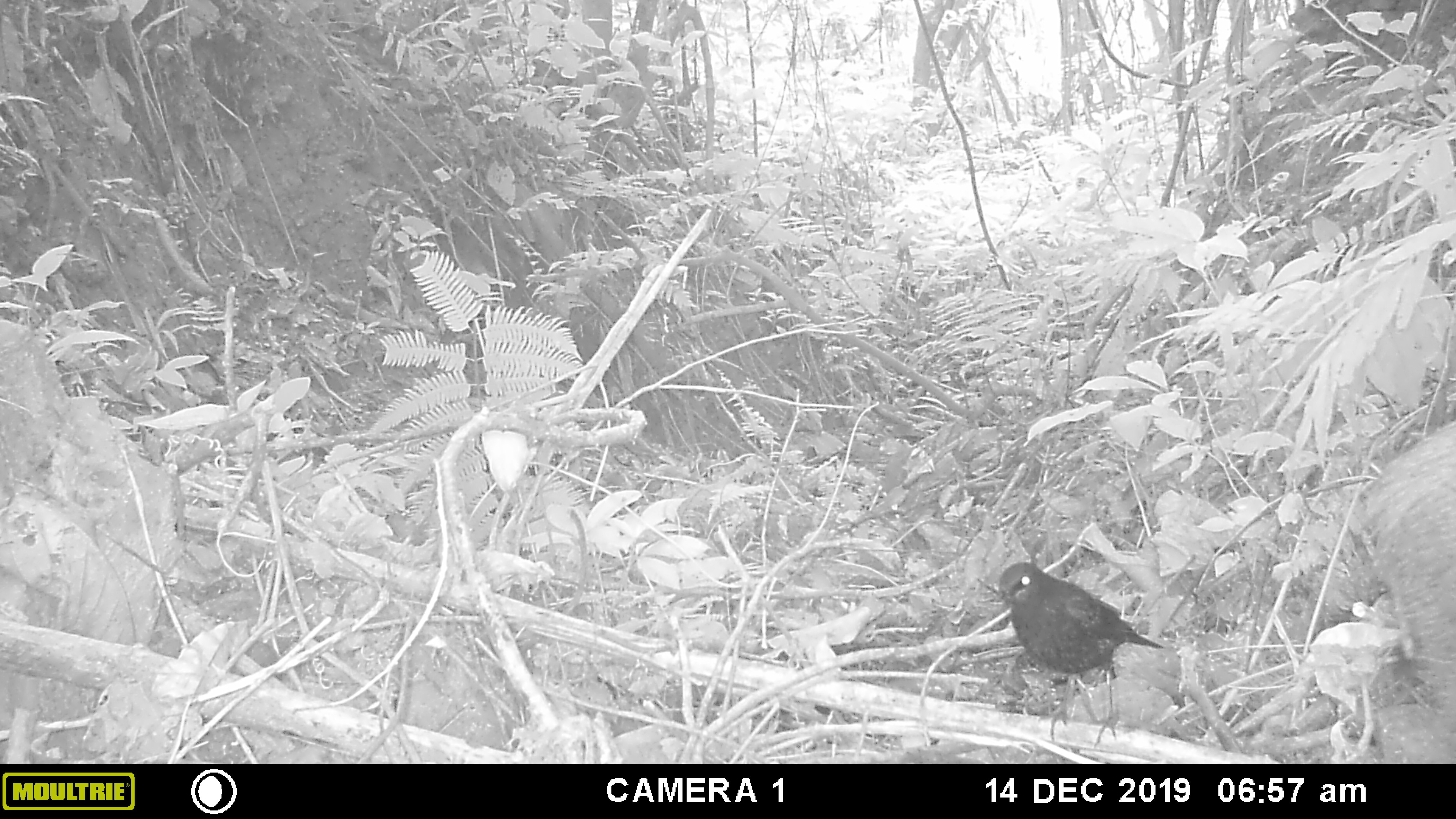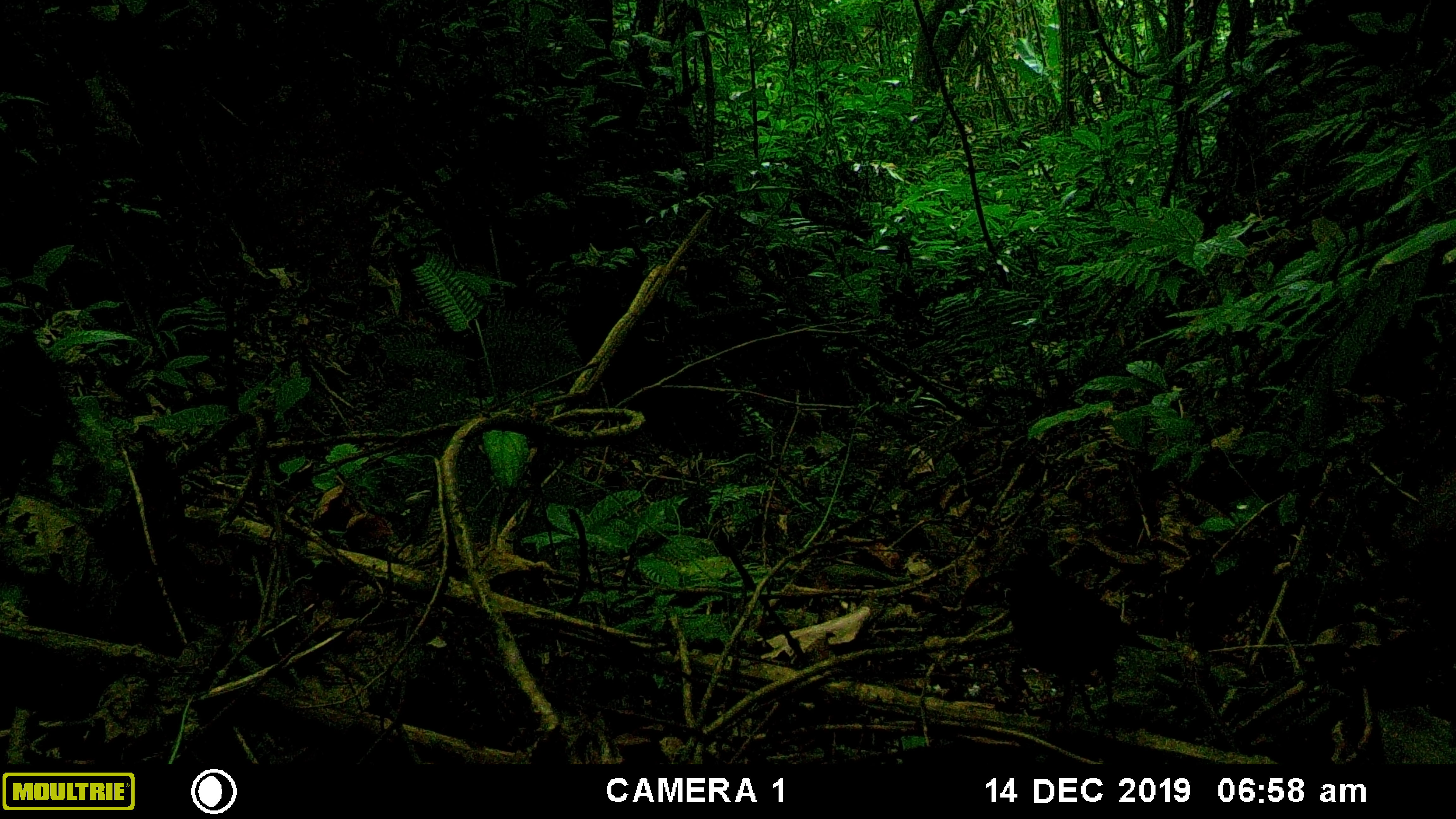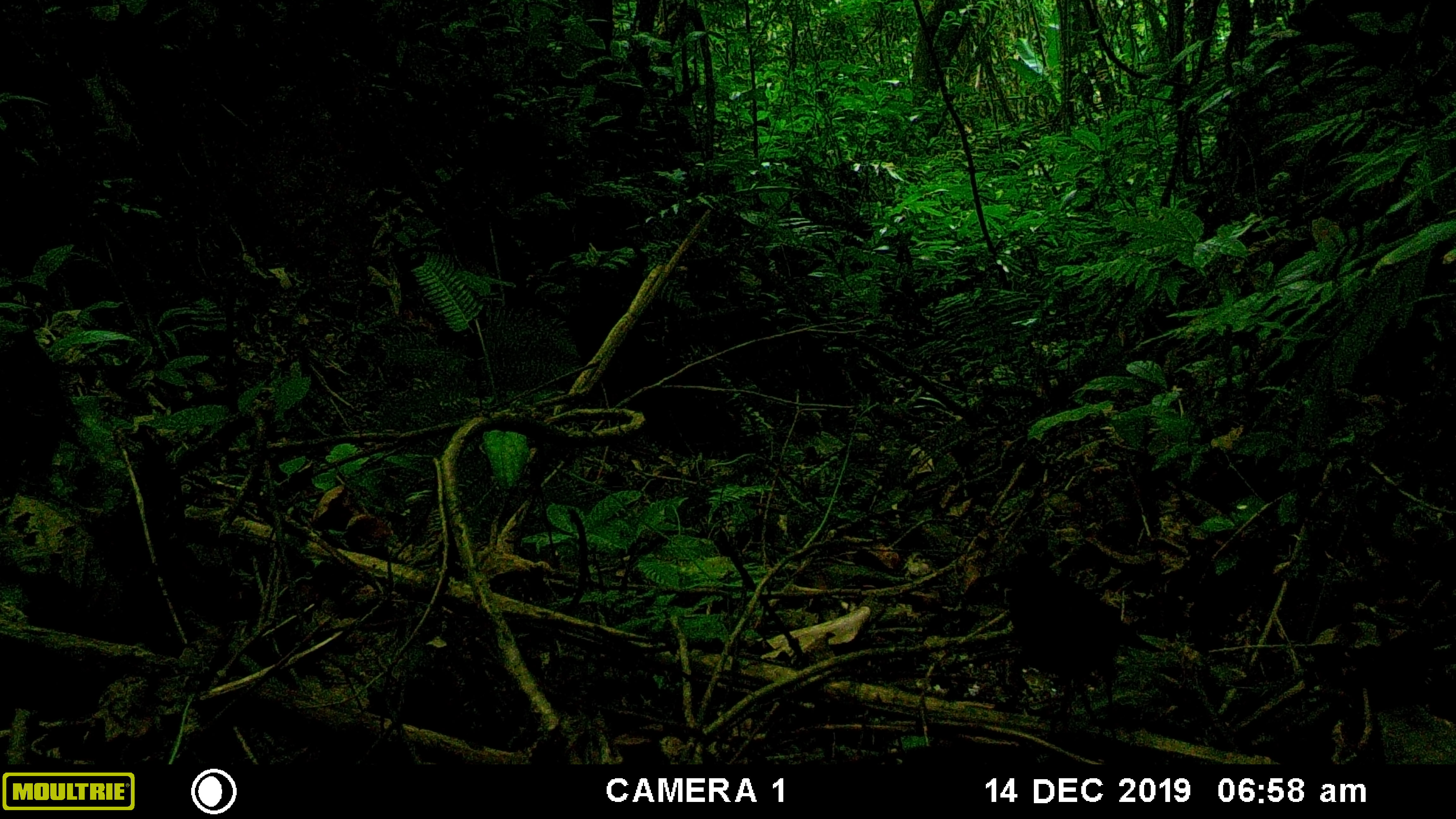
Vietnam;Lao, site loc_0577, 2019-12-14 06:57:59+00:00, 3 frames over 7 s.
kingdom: Animalia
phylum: Chordata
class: Mammalia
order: Artiodactyla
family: Suidae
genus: Sus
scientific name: Sus scrofa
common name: eurasian wild pig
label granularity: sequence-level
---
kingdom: Animalia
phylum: Chordata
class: Aves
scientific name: Aves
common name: bird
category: unidentified bird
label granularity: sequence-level